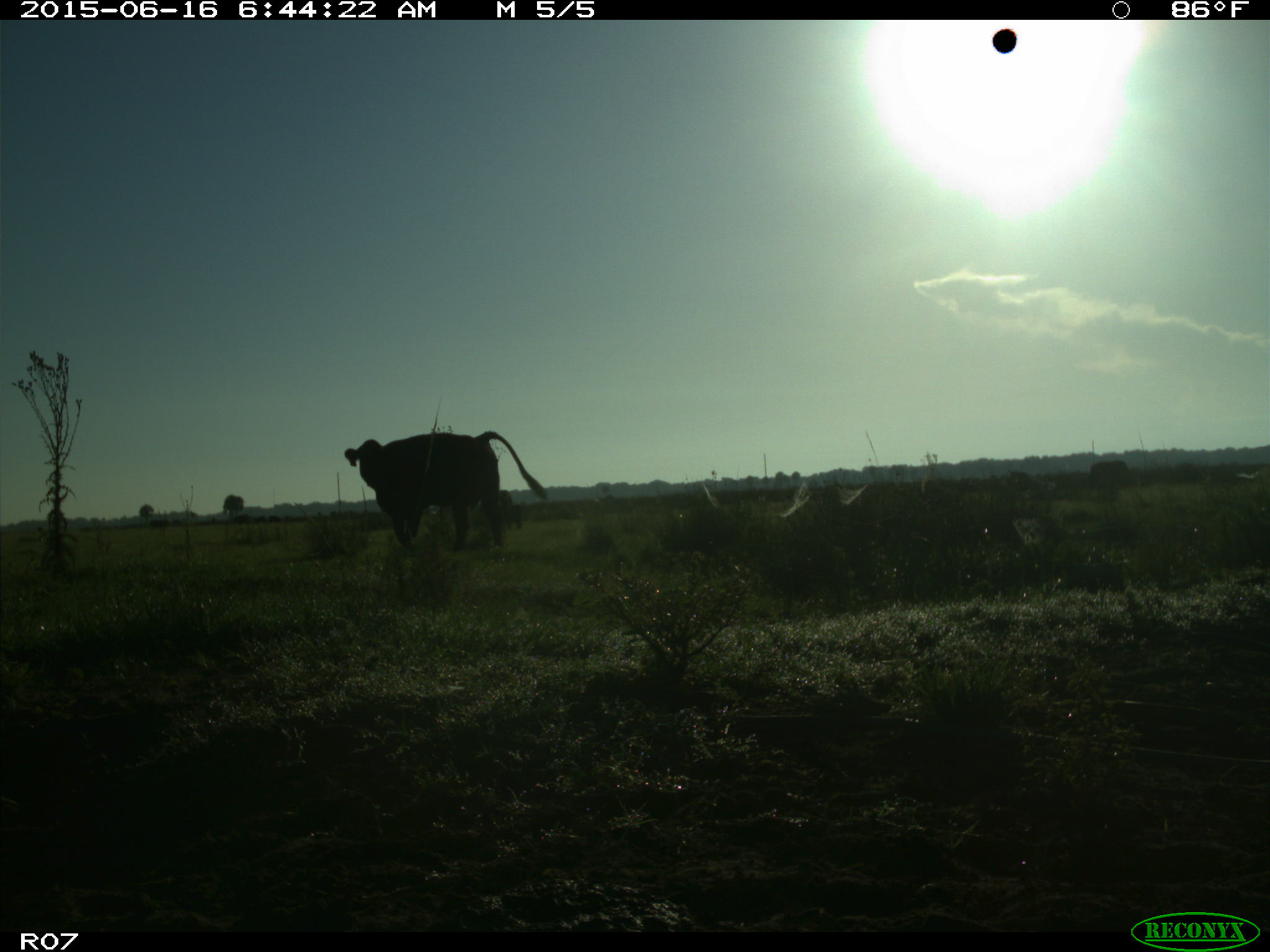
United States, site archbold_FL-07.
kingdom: Animalia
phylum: Chordata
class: Mammalia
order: Artiodactyla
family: Bovidae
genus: Bos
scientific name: Bos taurus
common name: domestic cow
Bos taurus (domestic cow).